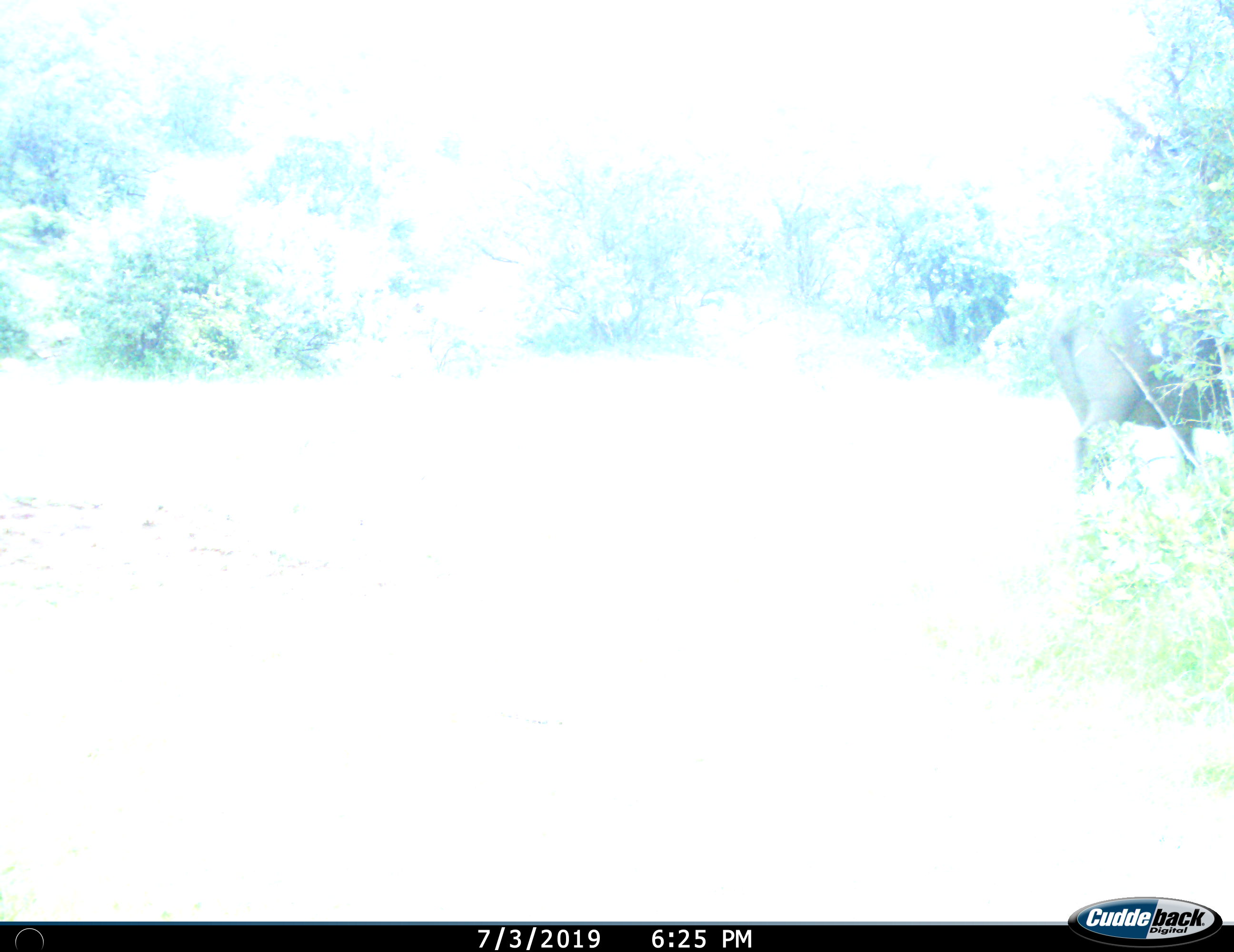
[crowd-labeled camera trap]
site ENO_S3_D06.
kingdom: Animalia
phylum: Chordata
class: Mammalia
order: Artiodactyla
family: Bovidae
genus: Syncerus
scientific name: Syncerus caffer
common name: african buffalo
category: buffalo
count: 1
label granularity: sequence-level